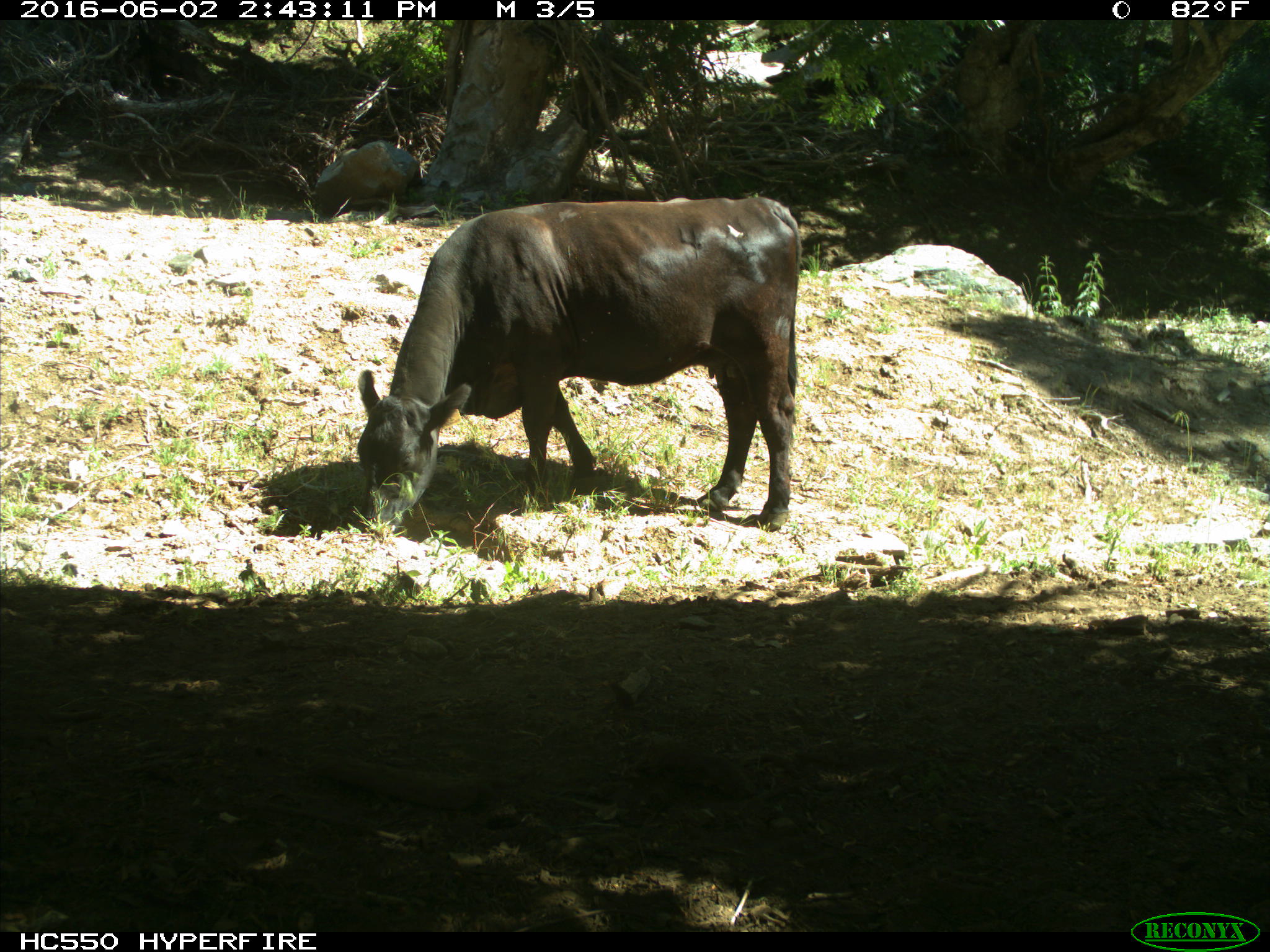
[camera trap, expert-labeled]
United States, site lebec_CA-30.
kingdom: Animalia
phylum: Chordata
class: Mammalia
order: Artiodactyla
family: Bovidae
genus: Bos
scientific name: Bos taurus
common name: domestic cow